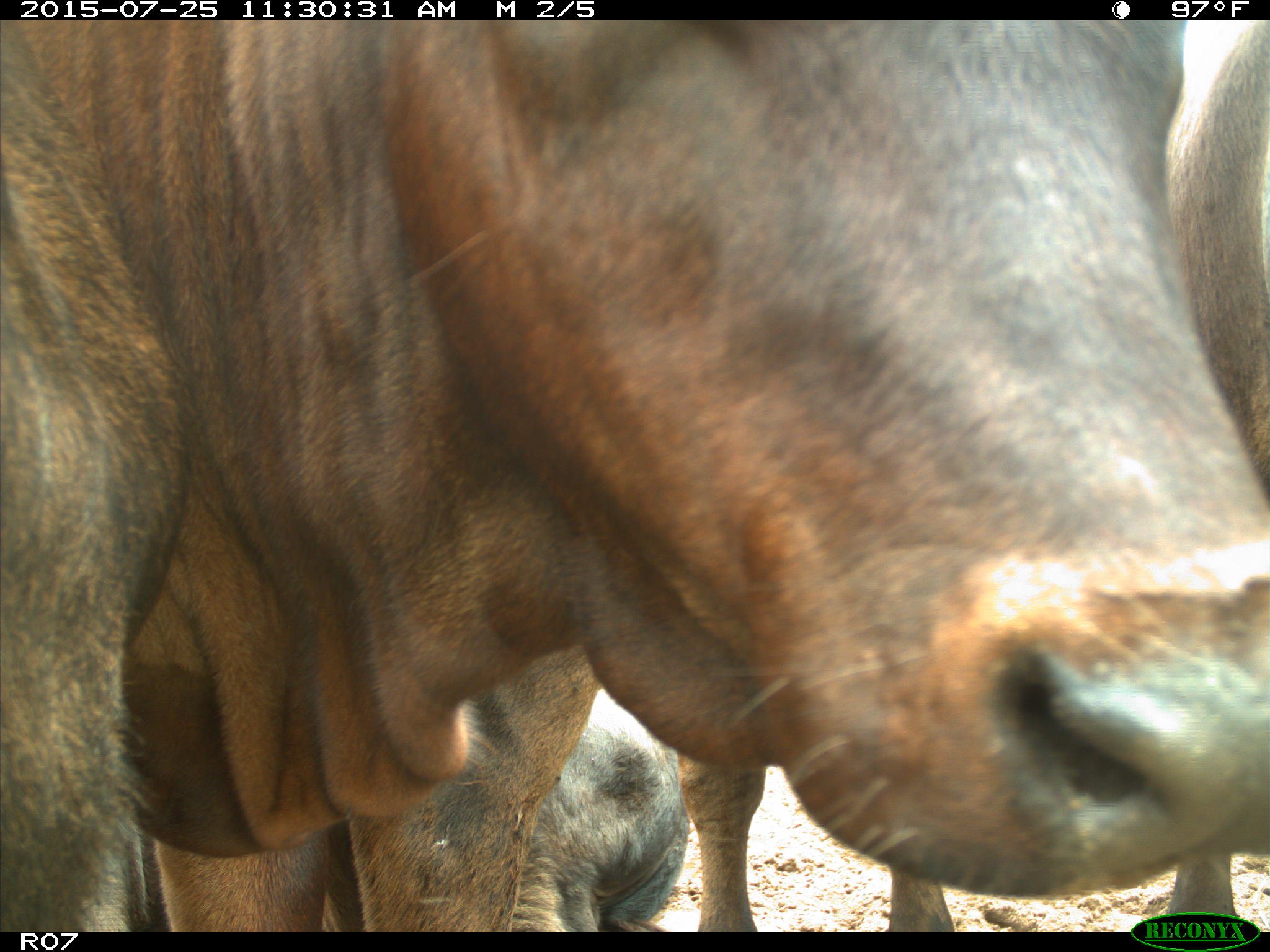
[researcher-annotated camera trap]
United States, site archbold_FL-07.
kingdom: Animalia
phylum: Chordata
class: Mammalia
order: Artiodactyla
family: Bovidae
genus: Bos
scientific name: Bos taurus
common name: domestic cow